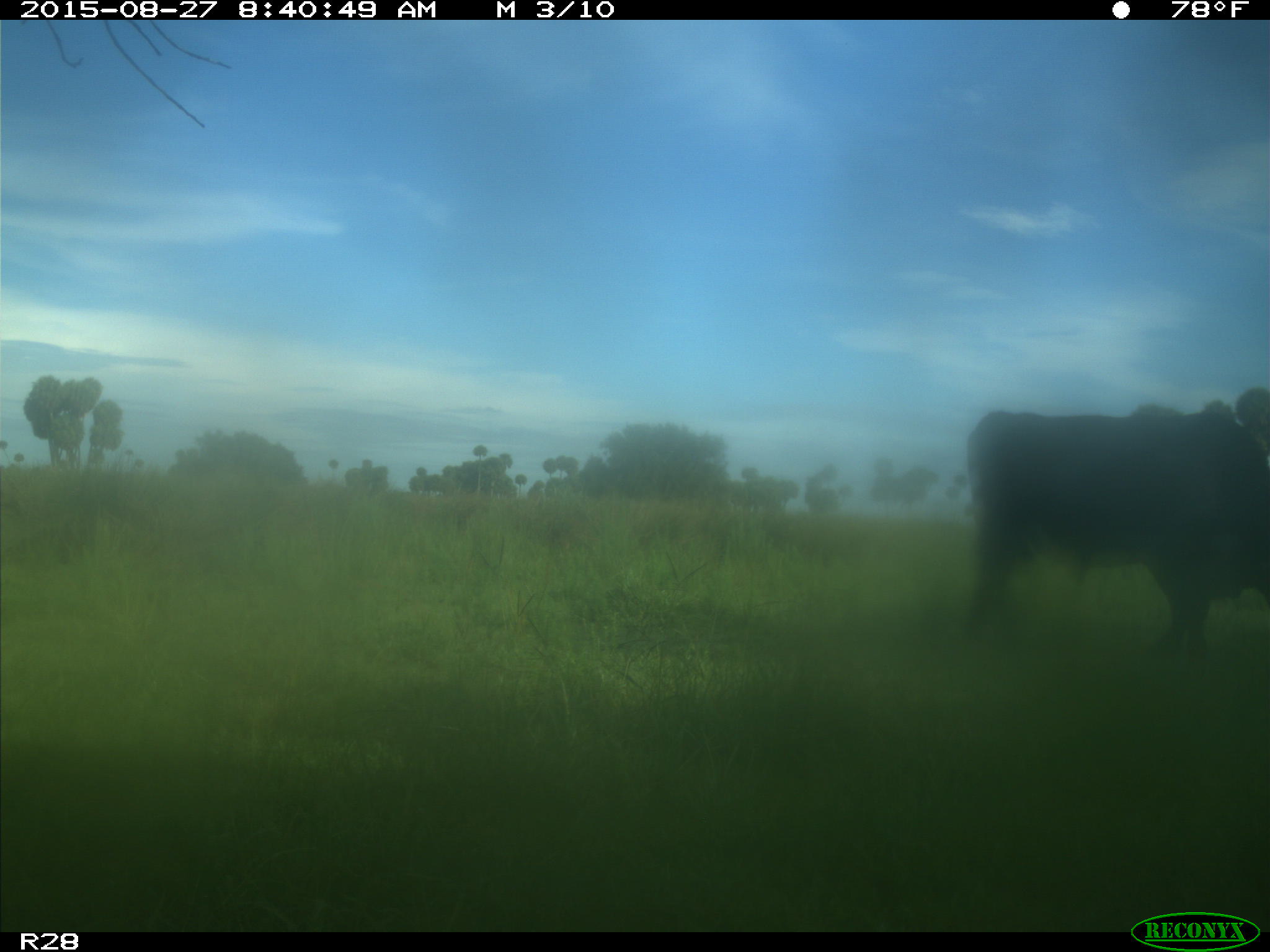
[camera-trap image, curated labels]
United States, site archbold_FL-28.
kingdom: Animalia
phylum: Chordata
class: Mammalia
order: Artiodactyla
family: Bovidae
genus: Bos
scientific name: Bos taurus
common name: domestic cow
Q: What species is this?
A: Bos taurus (domestic cow).